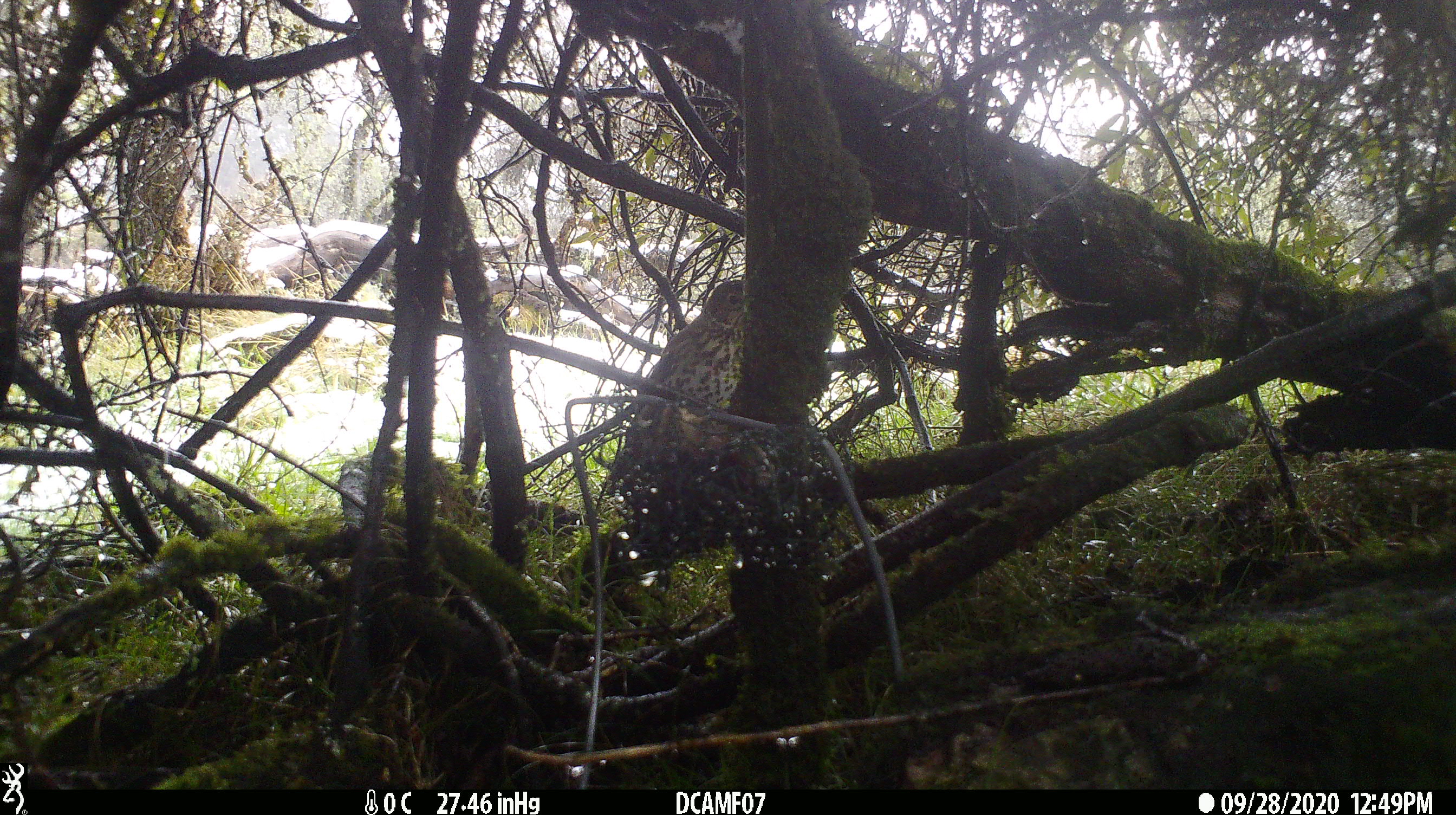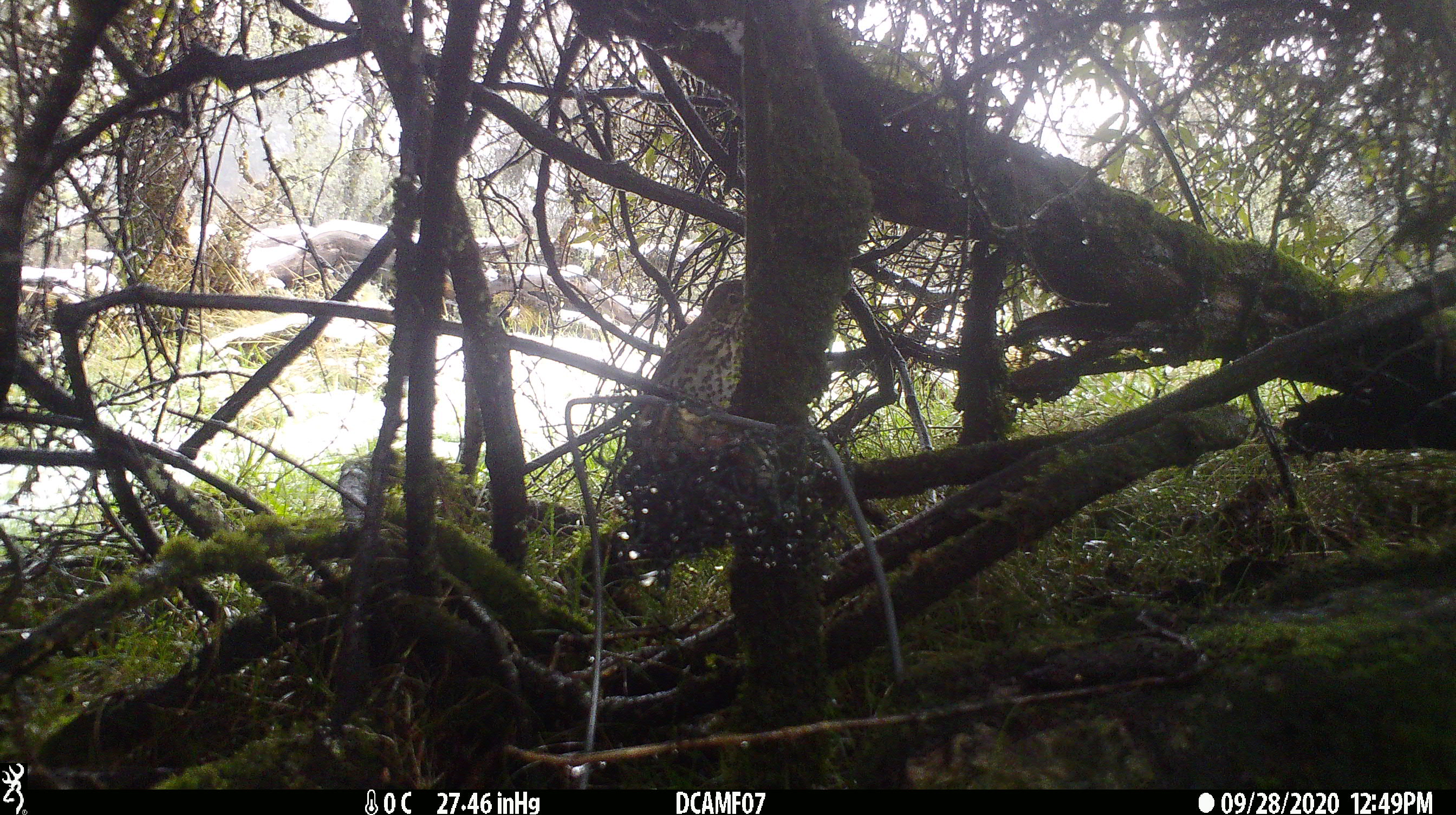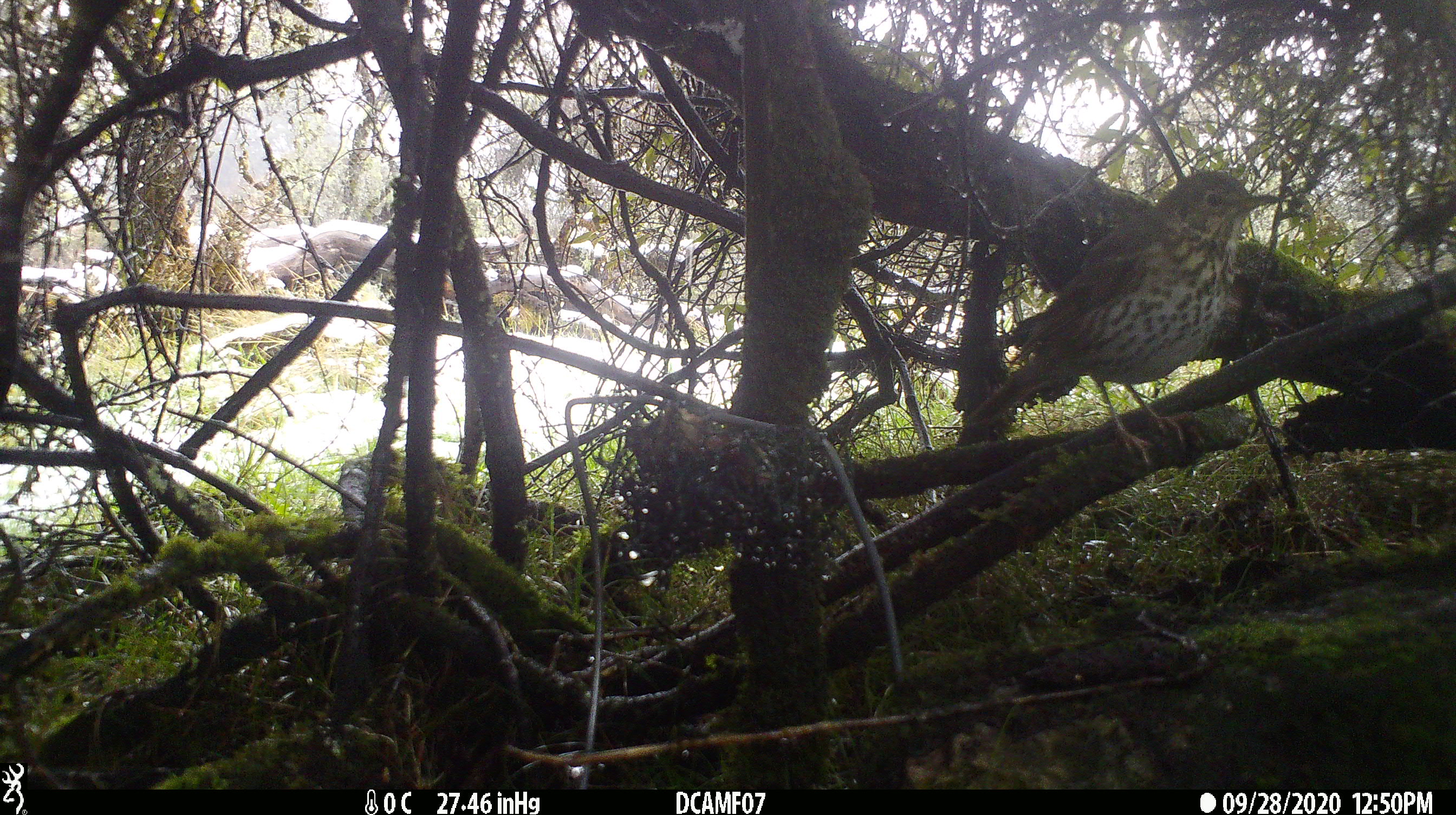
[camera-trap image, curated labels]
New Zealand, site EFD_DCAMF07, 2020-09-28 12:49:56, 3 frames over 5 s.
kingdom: Animalia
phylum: Chordata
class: Aves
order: Passeriformes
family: Turdidae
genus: Turdus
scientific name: Turdus philomelos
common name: song thrush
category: thrush